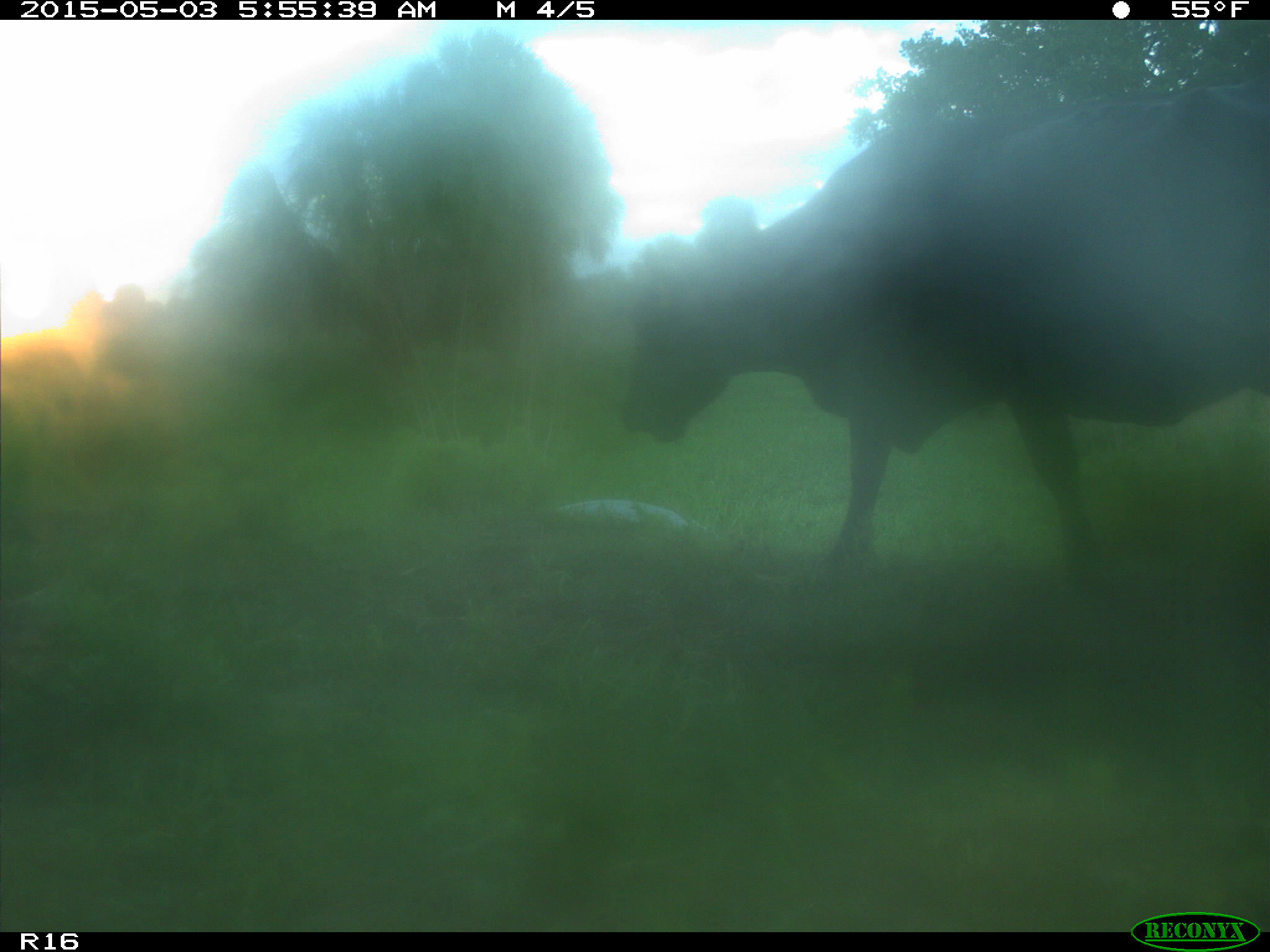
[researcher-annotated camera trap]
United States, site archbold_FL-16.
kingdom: Animalia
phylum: Chordata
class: Mammalia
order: Artiodactyla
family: Bovidae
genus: Bos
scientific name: Bos taurus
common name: domestic cow